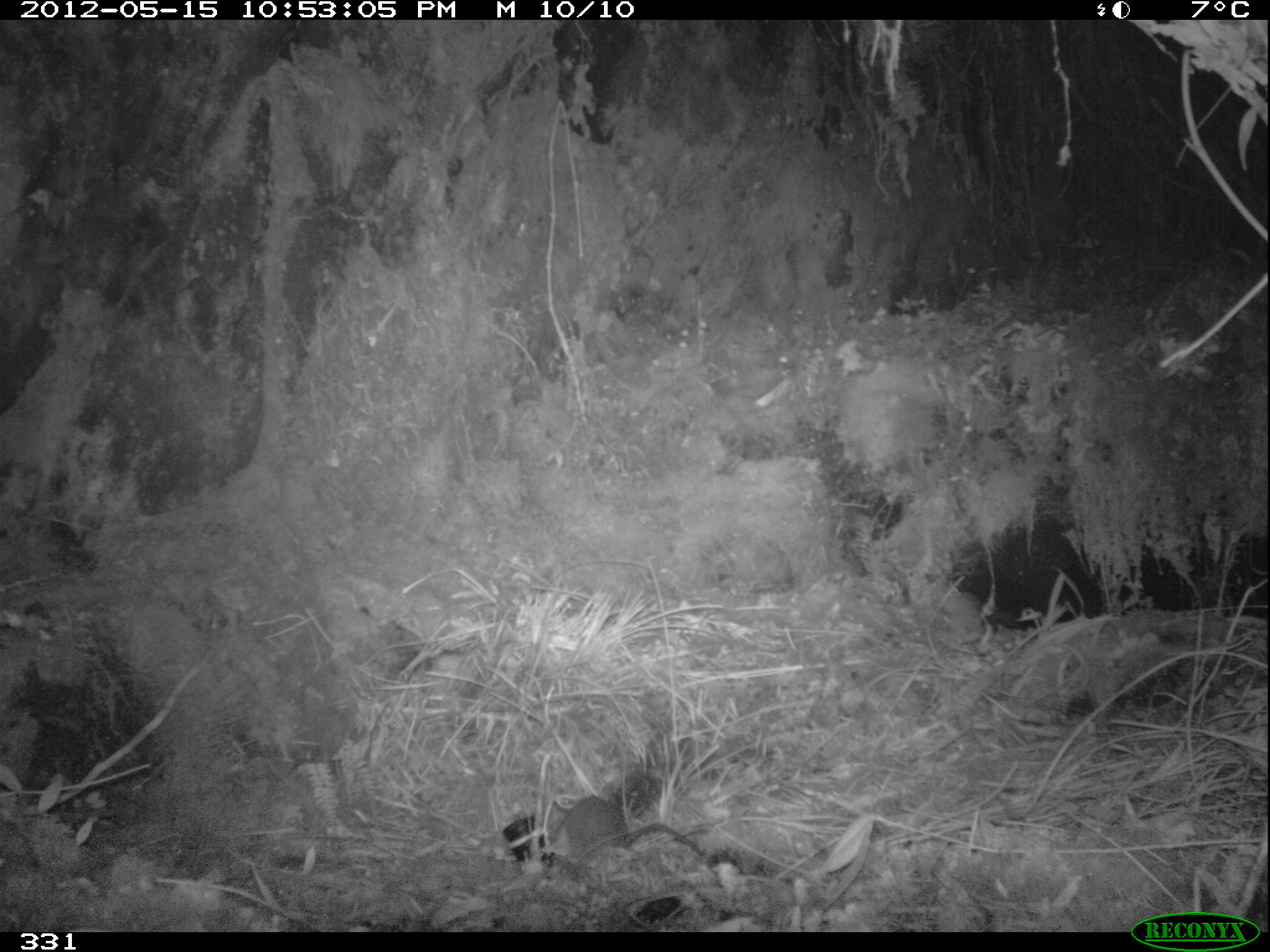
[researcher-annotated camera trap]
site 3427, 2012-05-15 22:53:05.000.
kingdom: Animalia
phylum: Chordata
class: Mammalia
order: Rodentia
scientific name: Rodentia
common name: rodents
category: unknown rodent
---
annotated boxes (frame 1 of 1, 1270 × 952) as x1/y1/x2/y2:
unknown rodent: 537/792/705/866